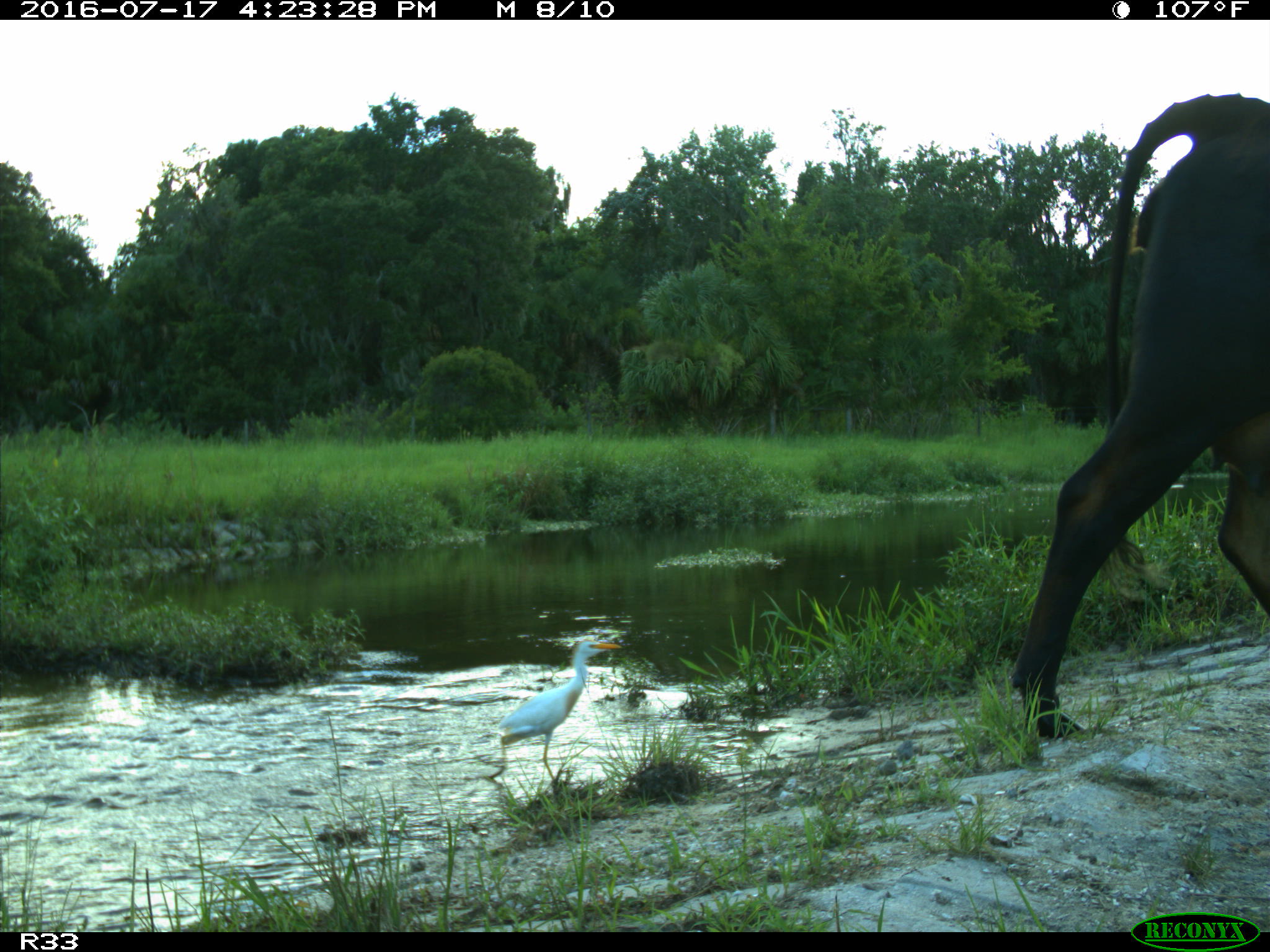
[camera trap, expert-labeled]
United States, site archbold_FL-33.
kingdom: Animalia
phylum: Chordata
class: Mammalia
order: Artiodactyla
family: Bovidae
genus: Bos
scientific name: Bos taurus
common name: domestic cow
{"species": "Bos taurus (domestic cow)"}